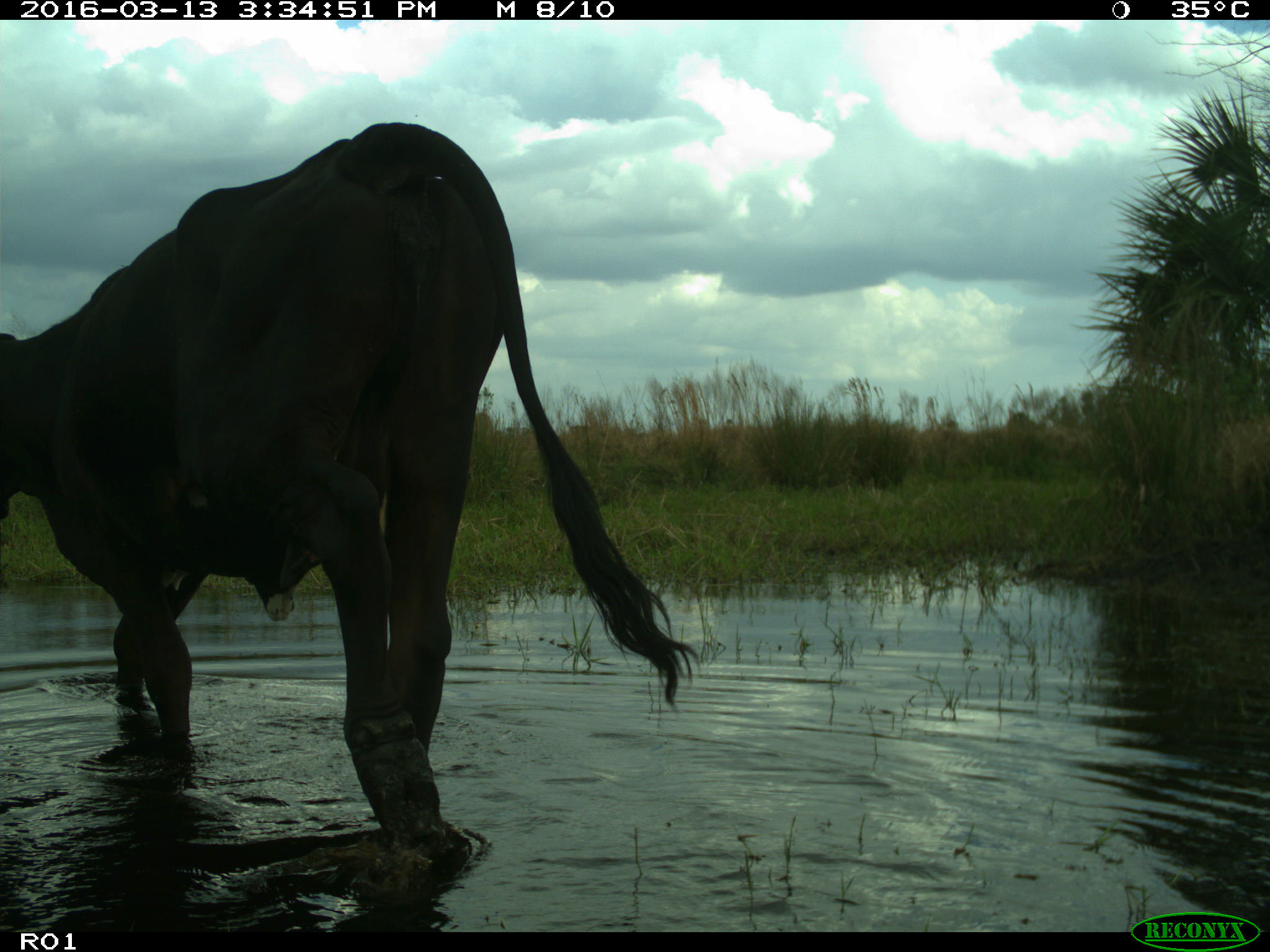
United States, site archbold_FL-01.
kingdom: Animalia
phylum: Chordata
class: Mammalia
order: Artiodactyla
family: Bovidae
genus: Bos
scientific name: Bos taurus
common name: domestic cow